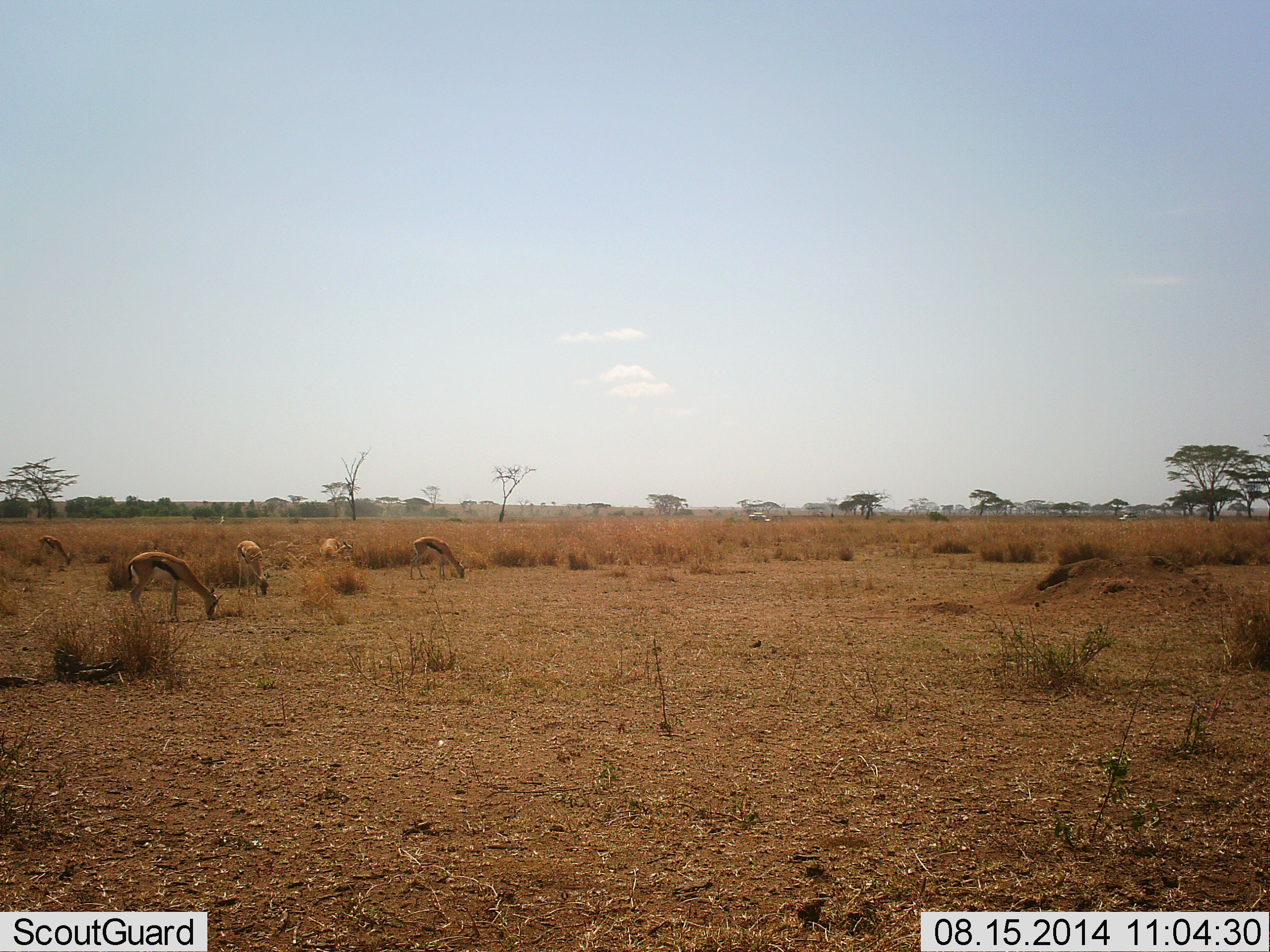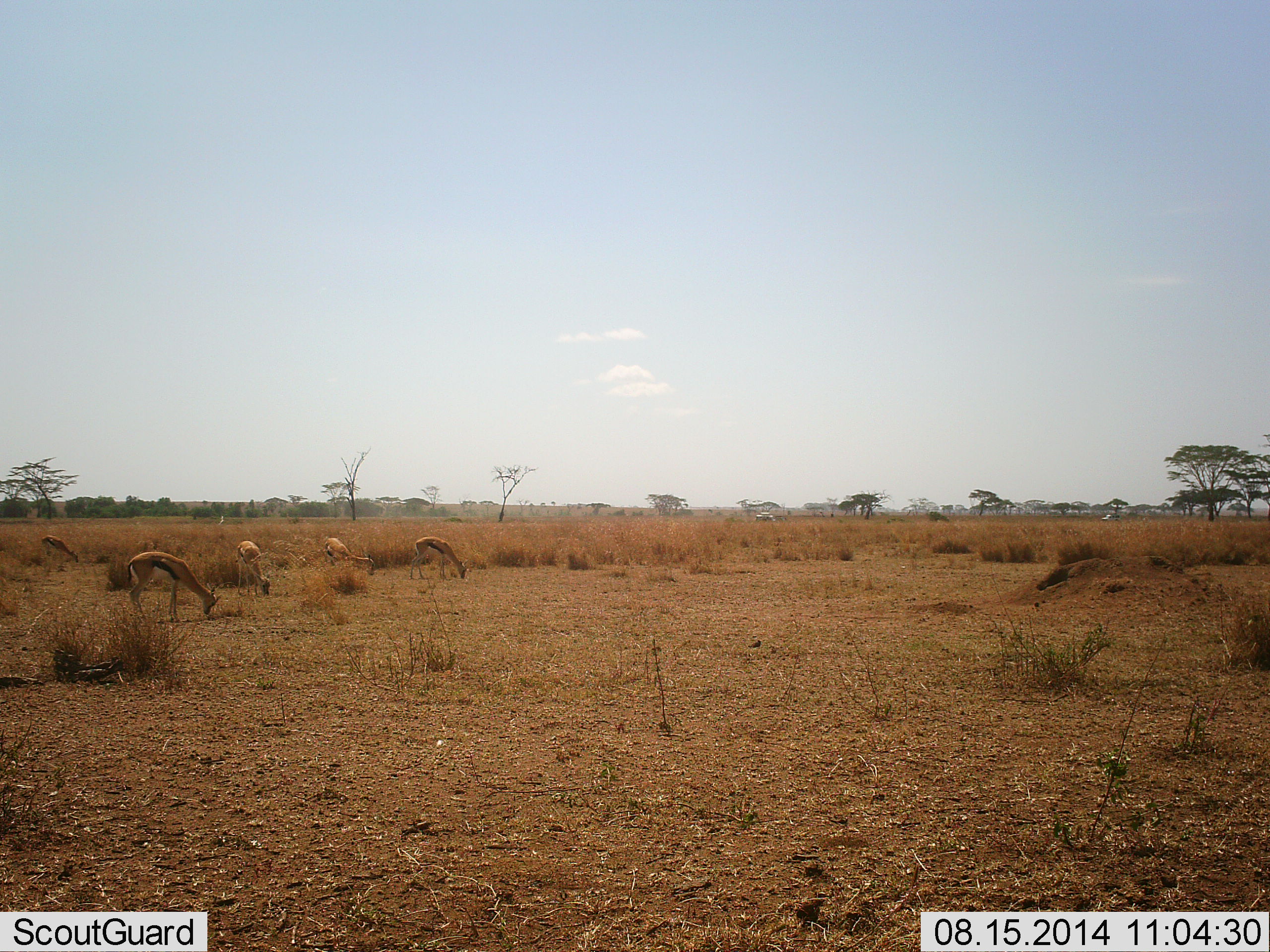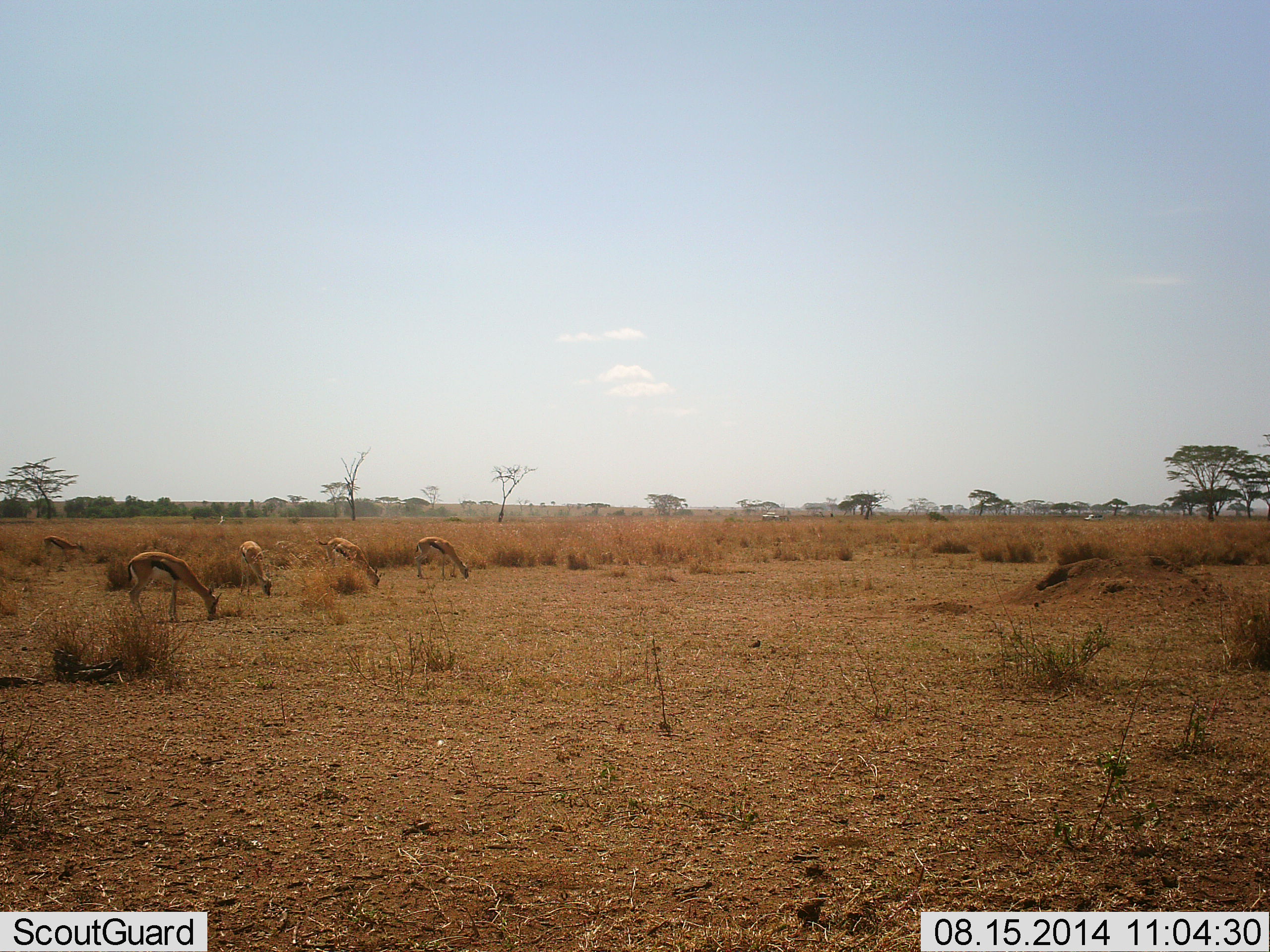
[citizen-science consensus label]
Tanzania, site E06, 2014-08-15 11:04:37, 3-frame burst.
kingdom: Animalia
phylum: Chordata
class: Mammalia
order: Artiodactyla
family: Bovidae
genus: Eudorcas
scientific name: Eudorcas thomsonii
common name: thomson's gazelle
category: gazellethomsons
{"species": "gazellethomsons (thomson's gazelle) (Eudorcas thomsonii)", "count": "5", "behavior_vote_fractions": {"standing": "21%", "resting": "0%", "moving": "7%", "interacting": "0%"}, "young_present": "0%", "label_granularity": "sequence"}